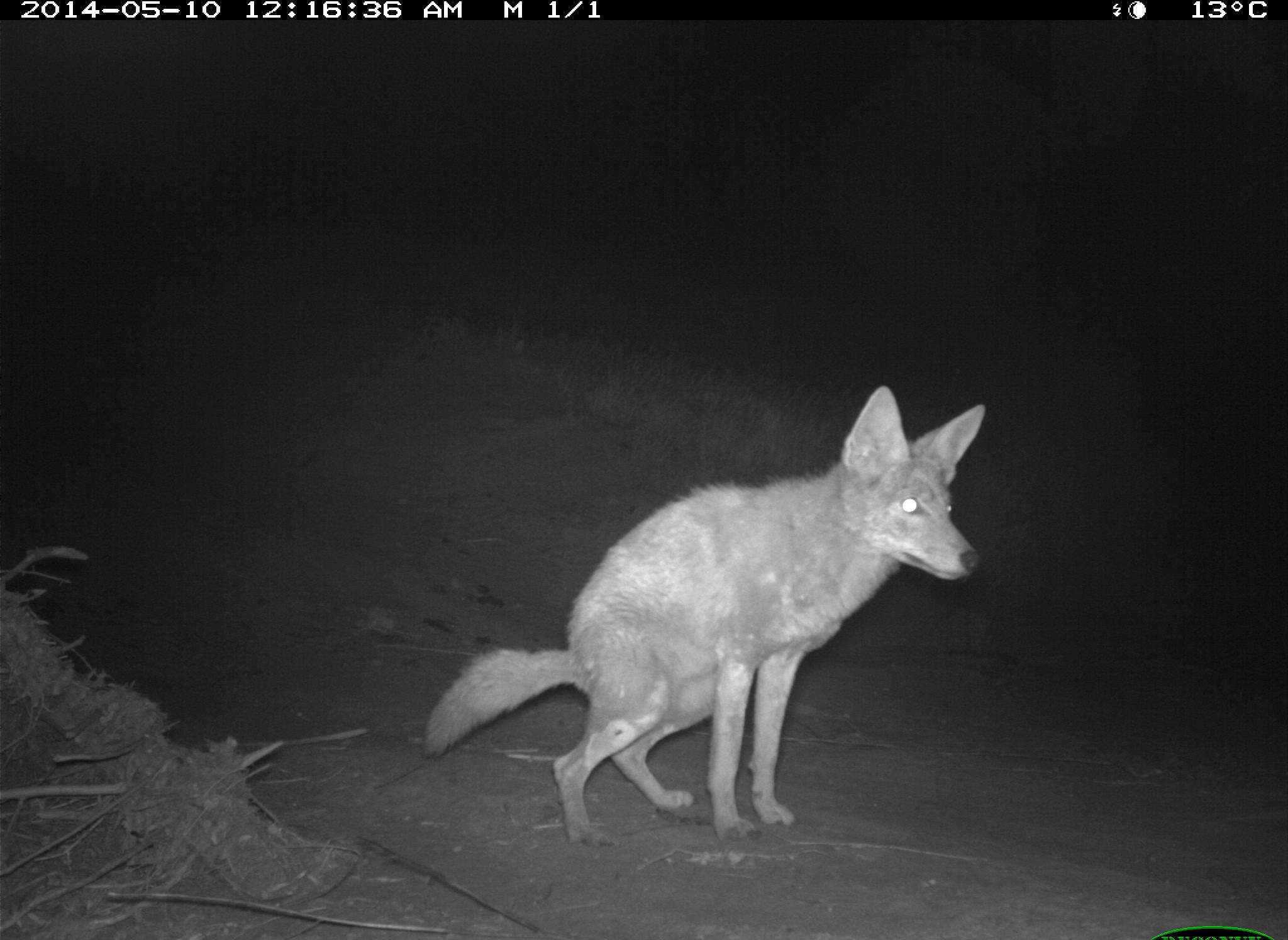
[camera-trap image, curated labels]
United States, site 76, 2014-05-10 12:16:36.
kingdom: Animalia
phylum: Chordata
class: Mammalia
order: Carnivora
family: Canidae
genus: Canis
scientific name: Canis latrans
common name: coyote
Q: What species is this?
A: Coyote (Canis latrans).